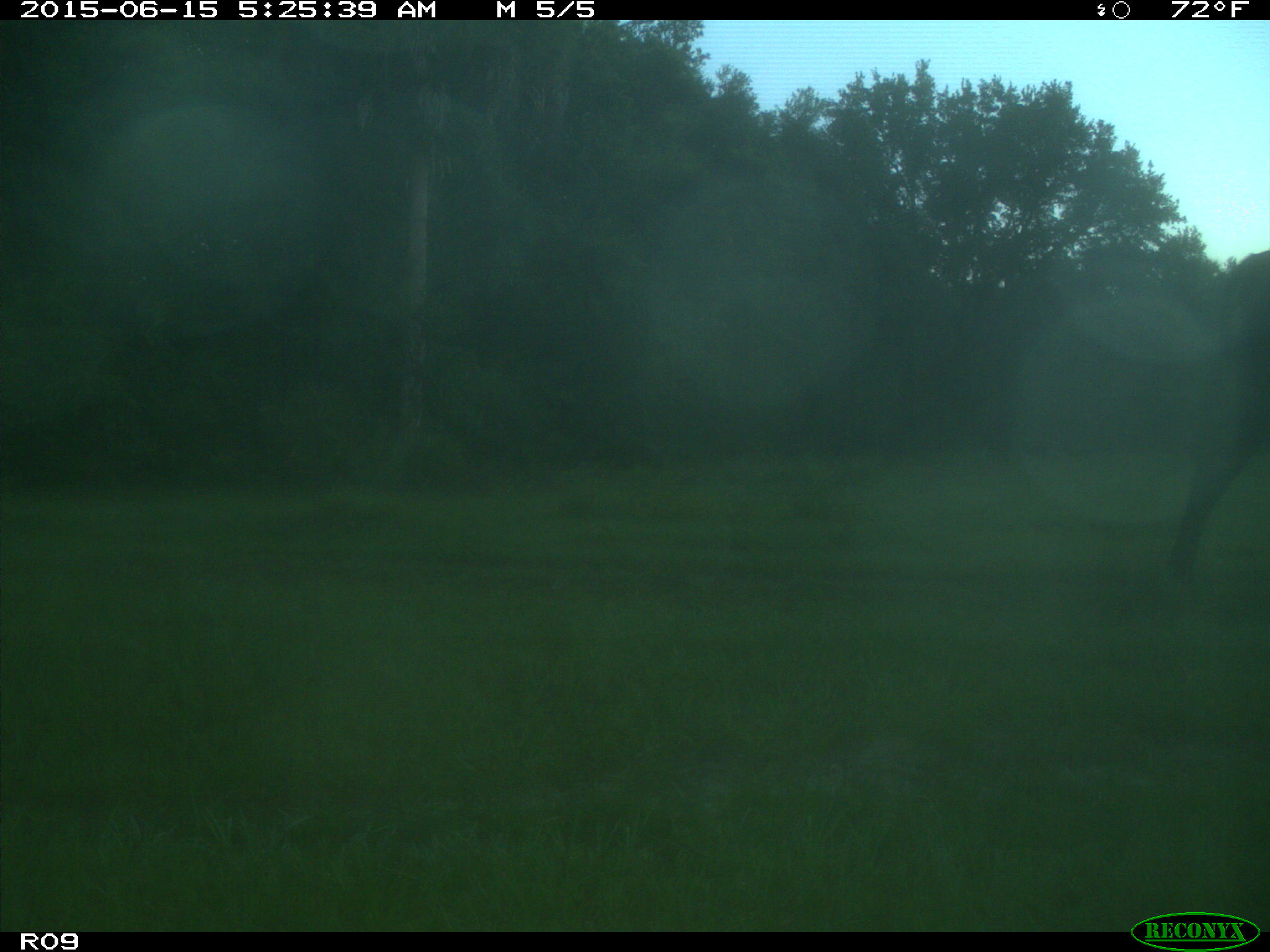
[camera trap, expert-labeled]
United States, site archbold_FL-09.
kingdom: Animalia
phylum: Chordata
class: Mammalia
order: Artiodactyla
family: Bovidae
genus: Bos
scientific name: Bos taurus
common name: domestic cow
Bos taurus (domestic cow).